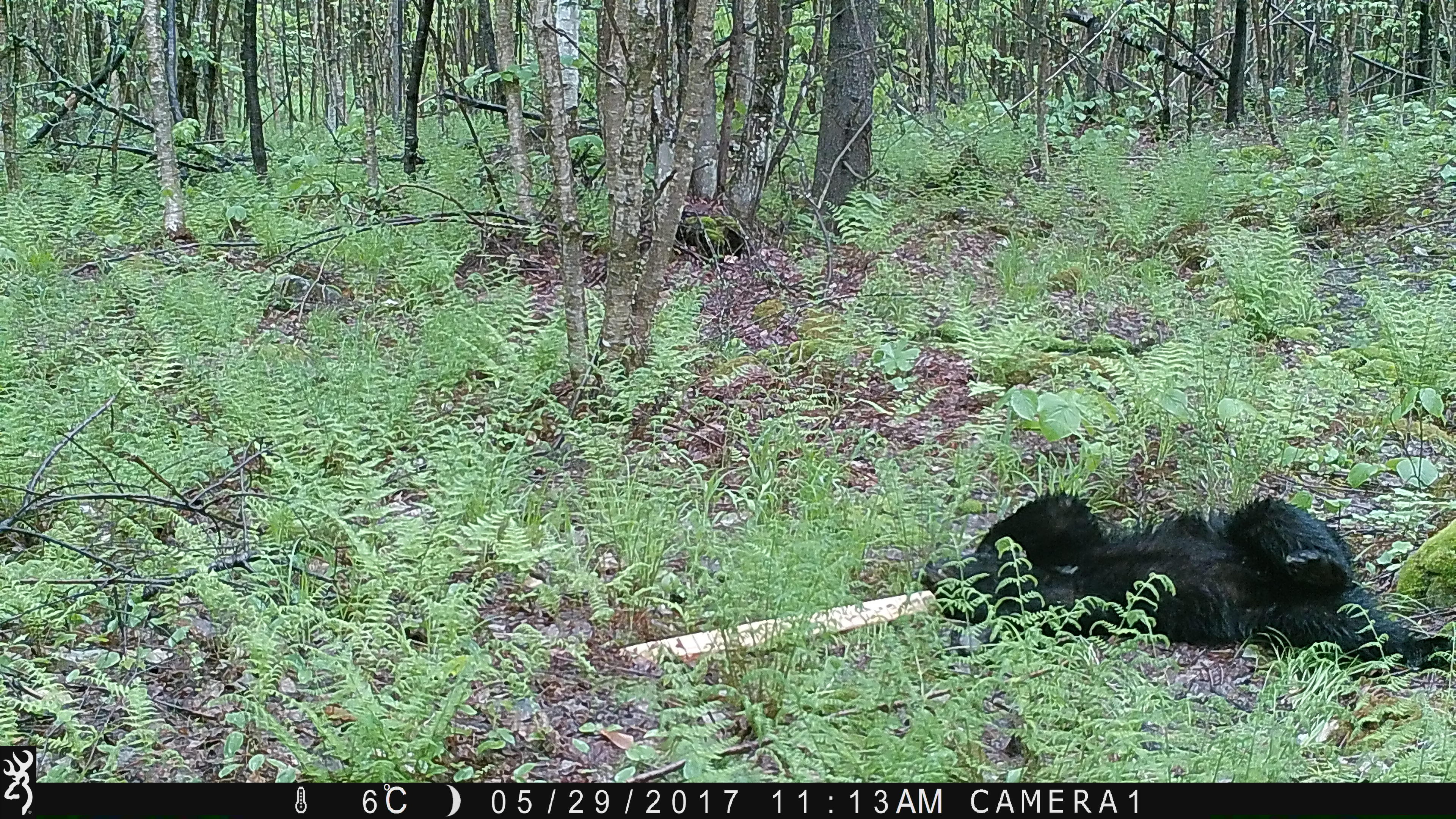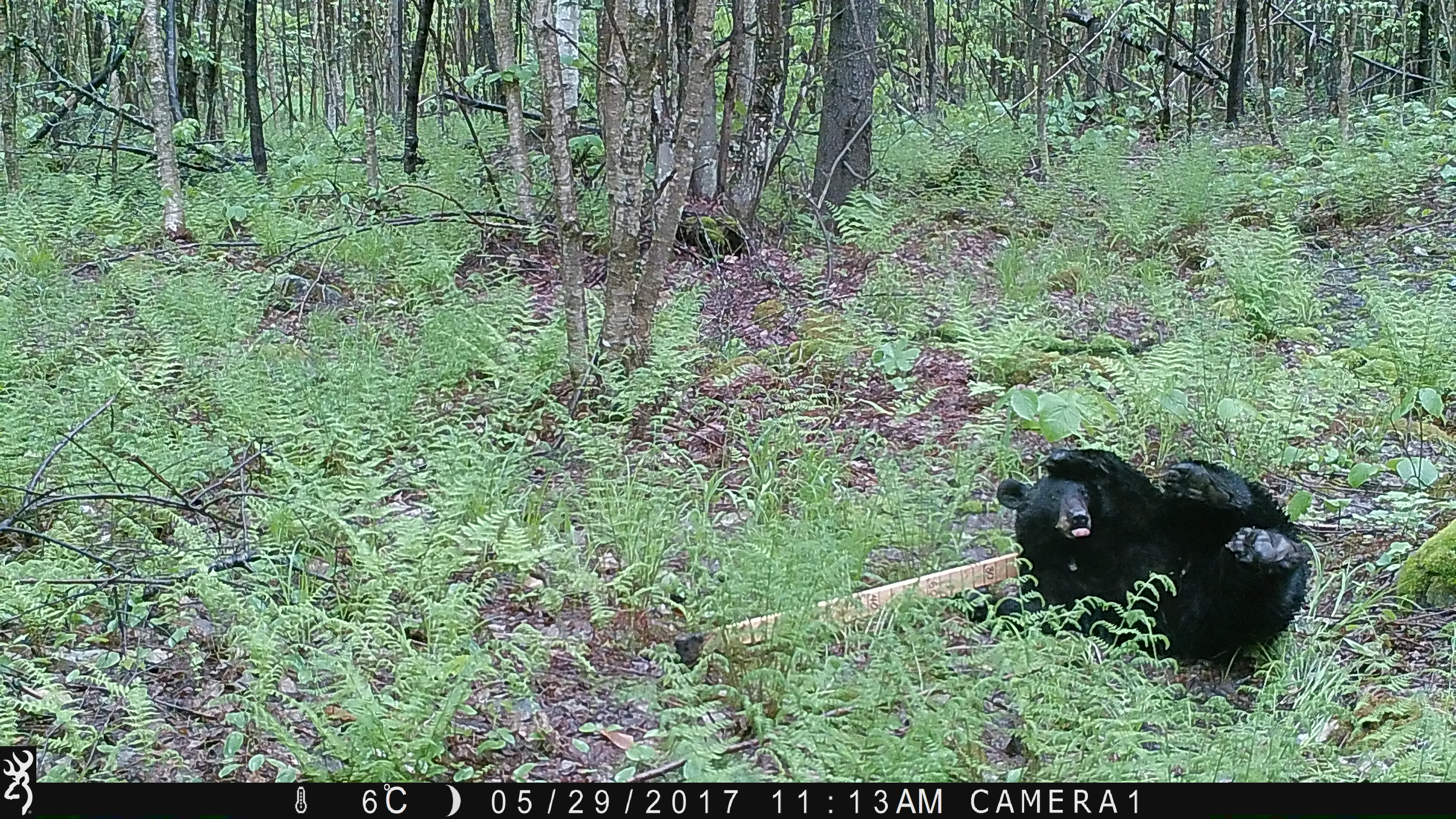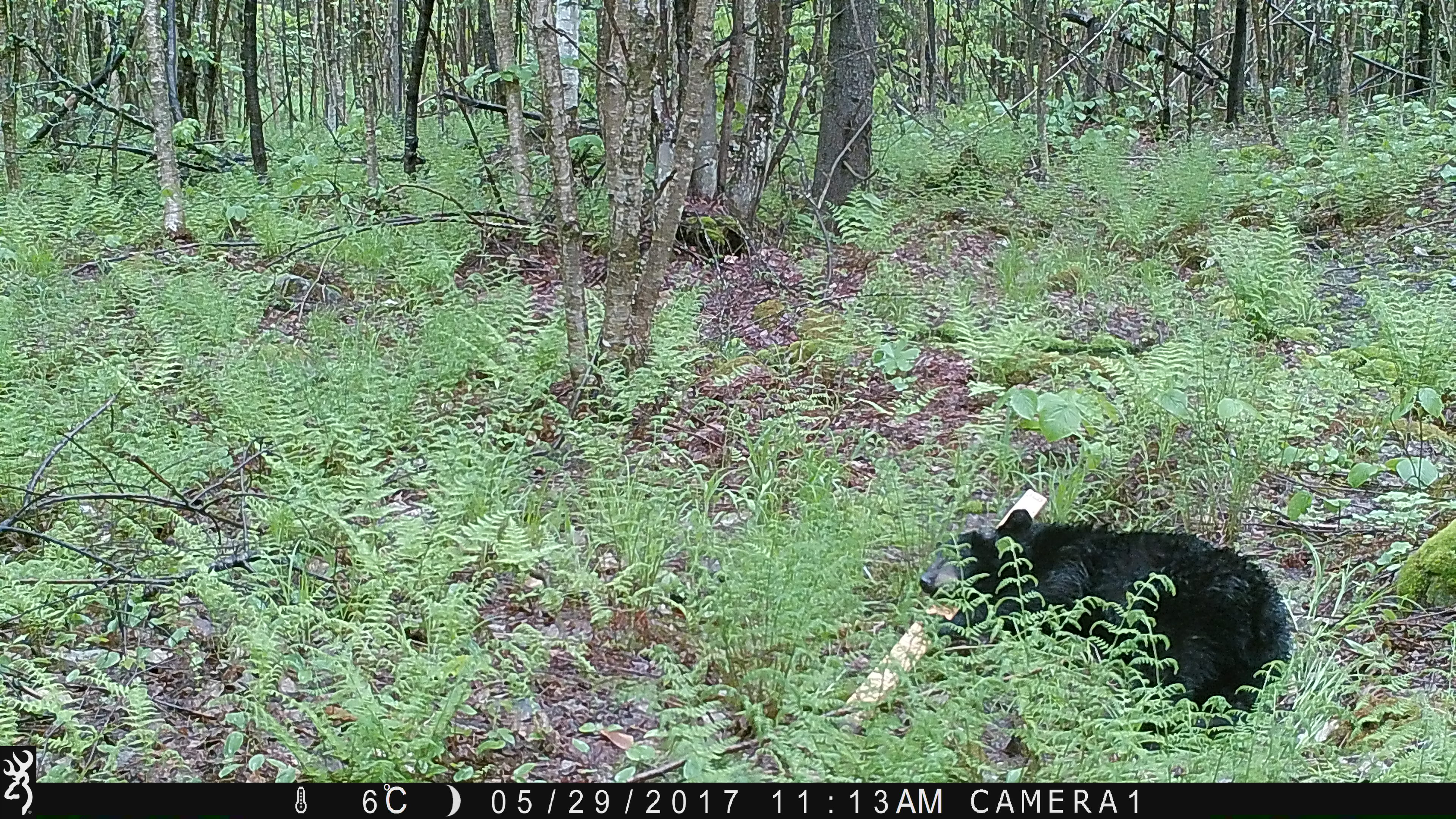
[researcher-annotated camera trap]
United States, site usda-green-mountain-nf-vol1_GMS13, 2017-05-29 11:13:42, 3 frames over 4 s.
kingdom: Animalia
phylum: Chordata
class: Mammalia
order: Carnivora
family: Ursidae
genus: Ursus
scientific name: Ursus americanus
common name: black bear